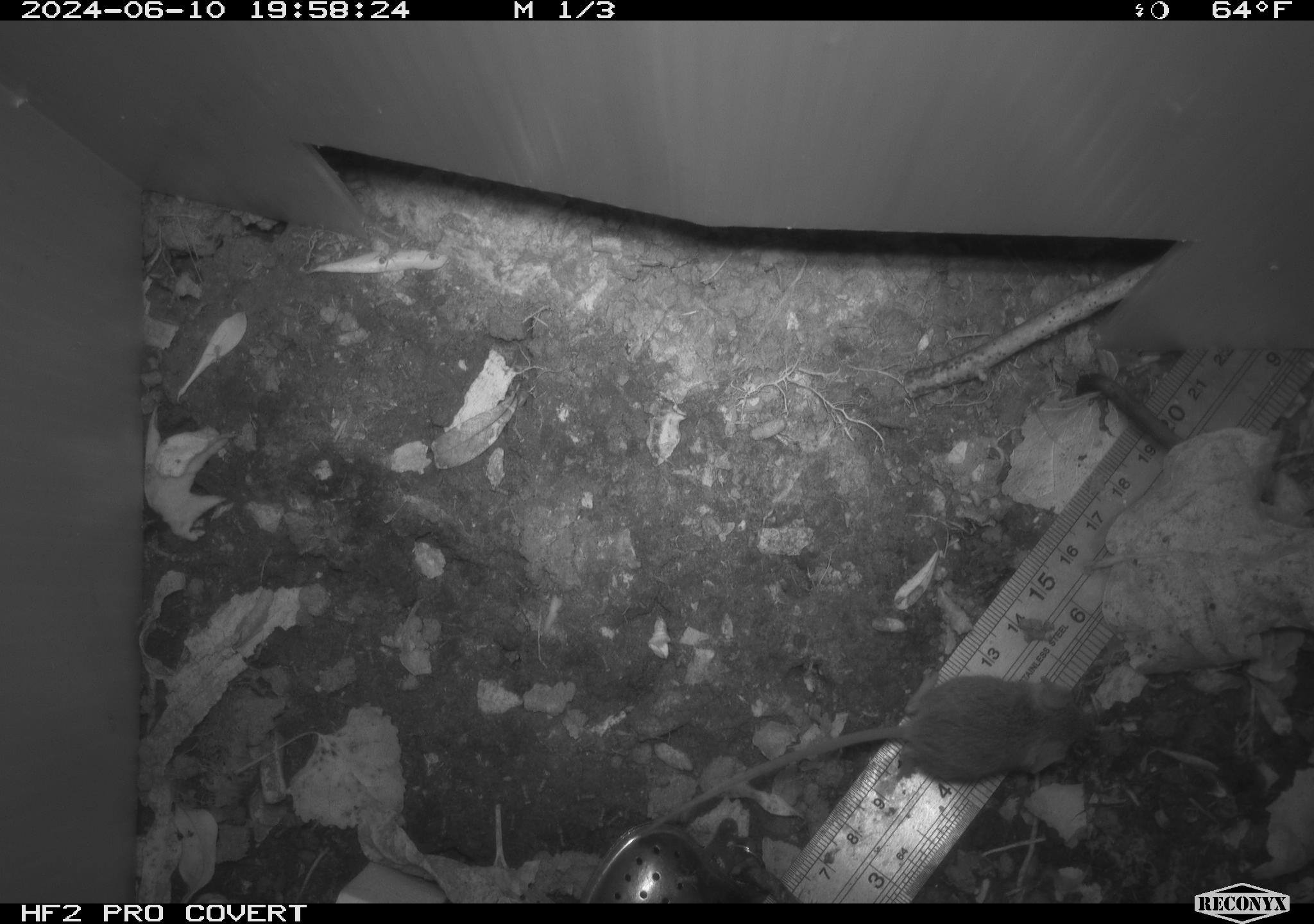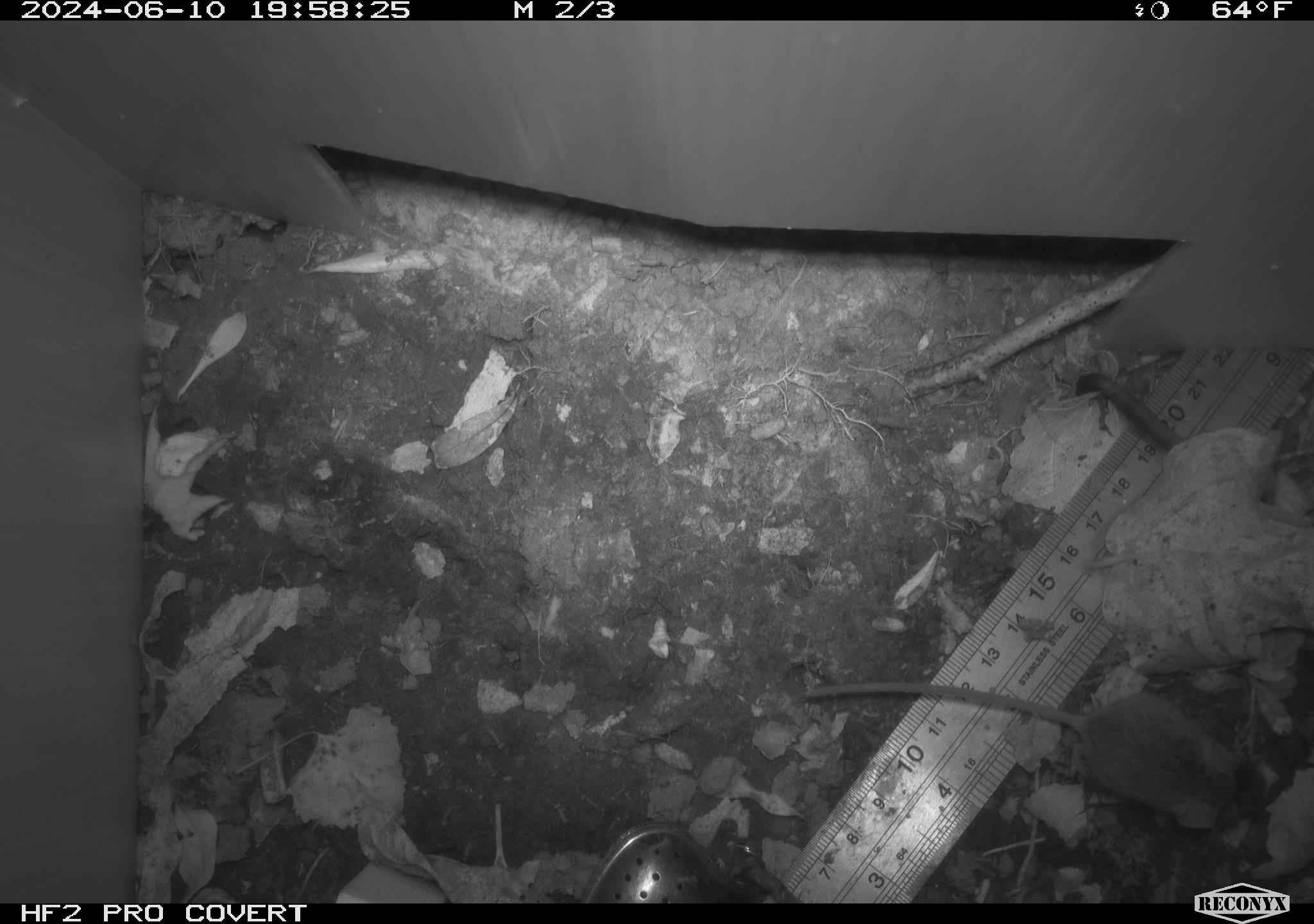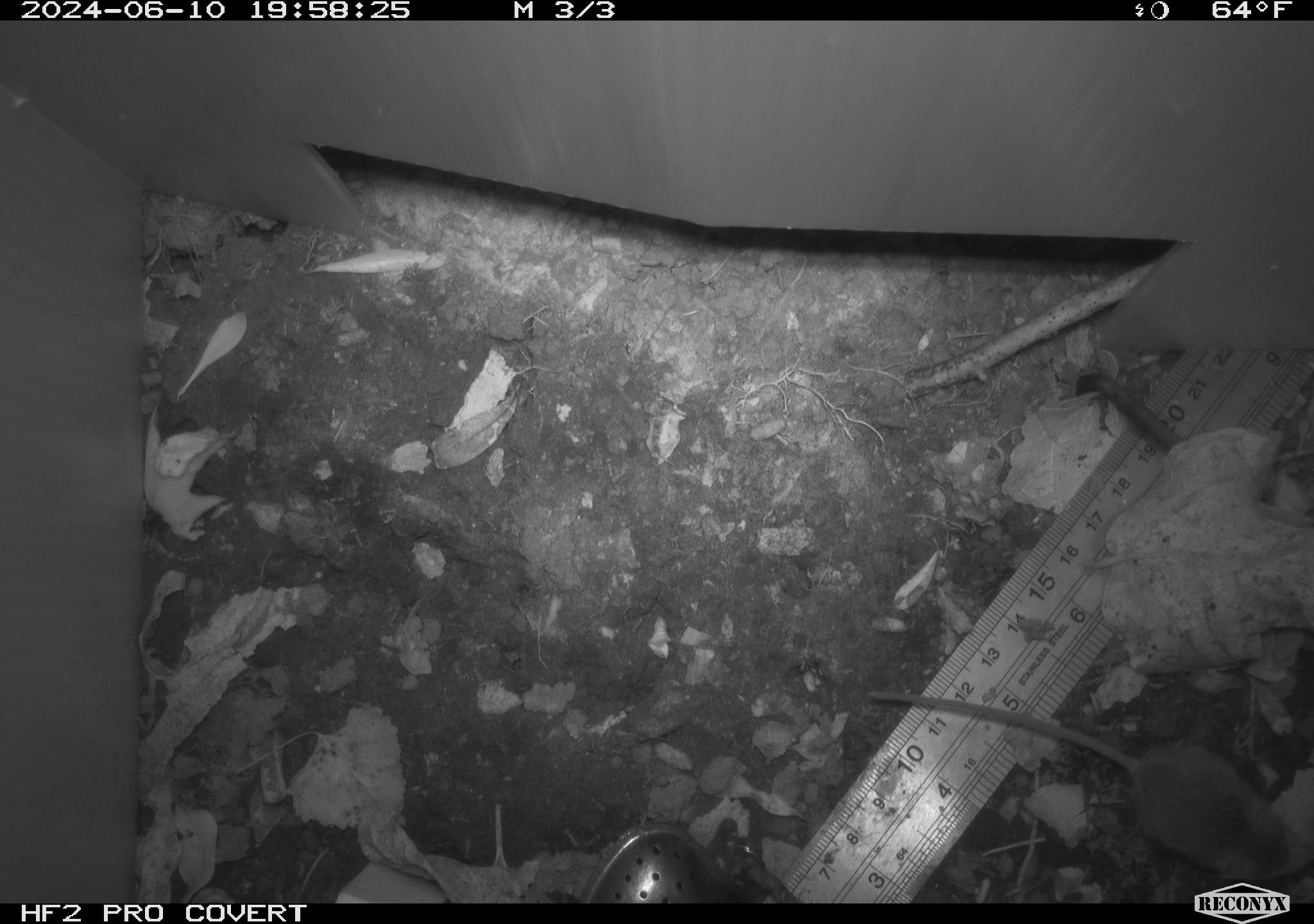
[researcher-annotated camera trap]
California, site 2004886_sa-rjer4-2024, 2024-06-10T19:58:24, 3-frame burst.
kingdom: Animalia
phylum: Chordata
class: Mammalia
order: Rodentia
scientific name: Rodentia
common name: mouse species